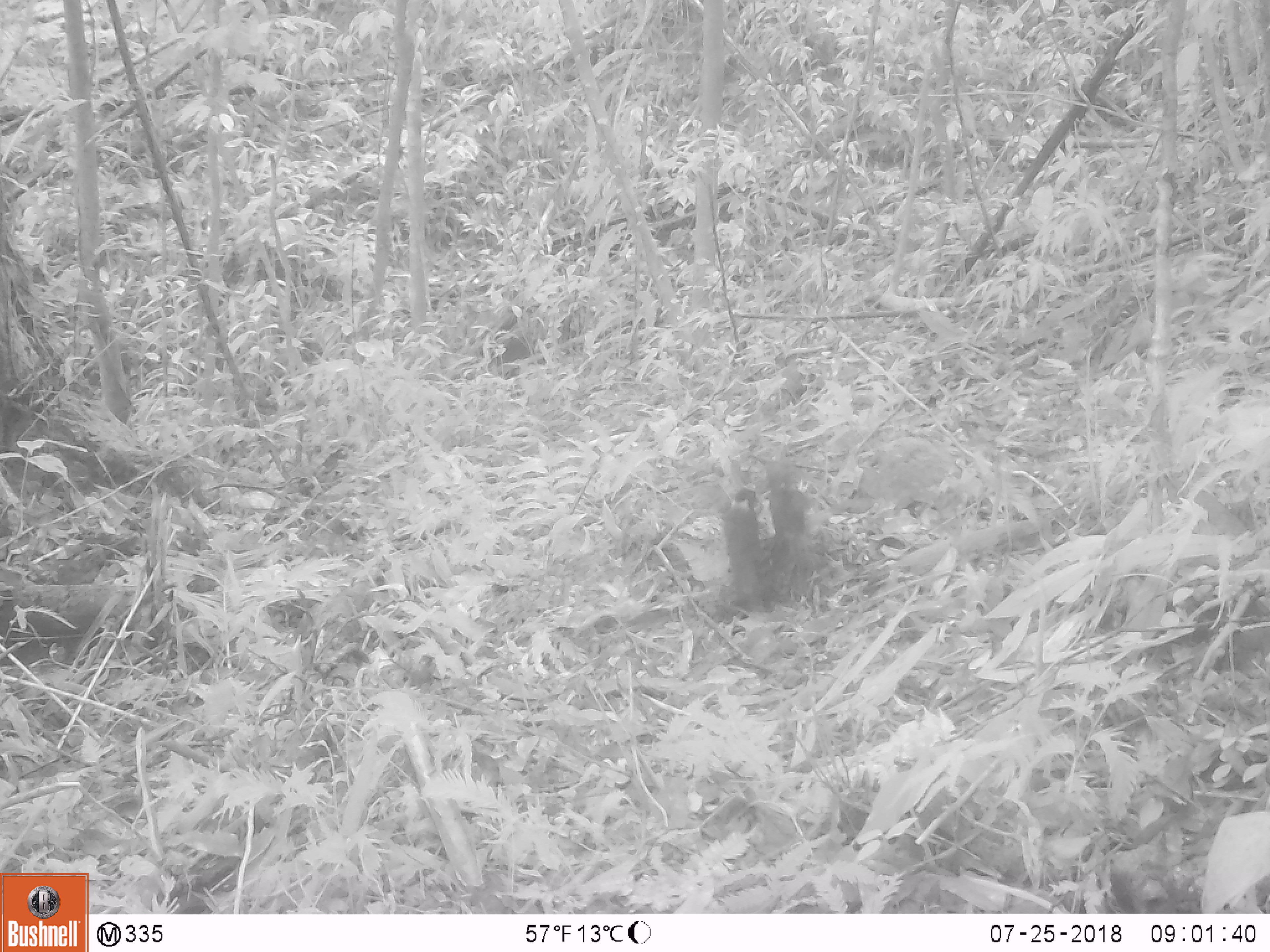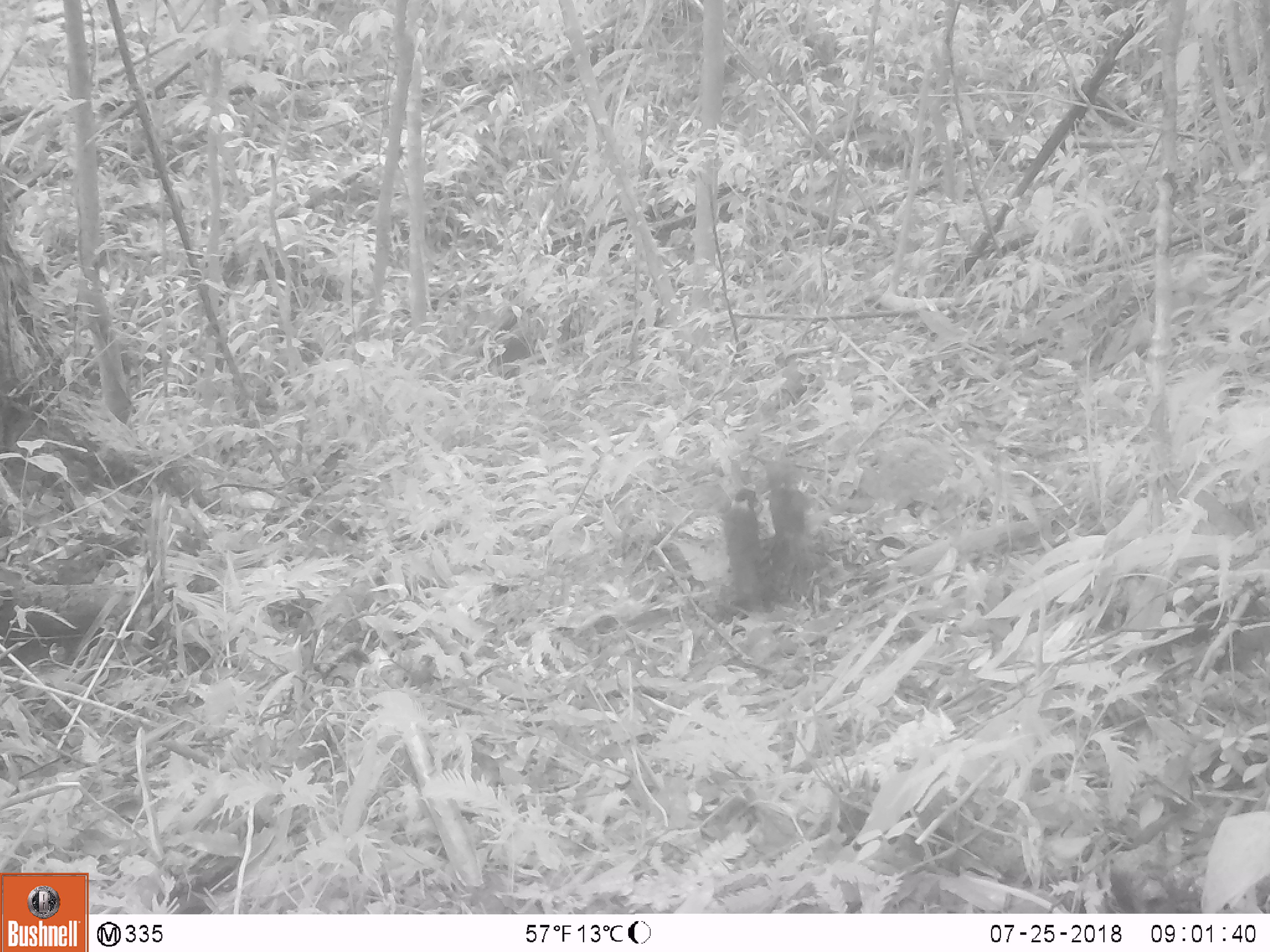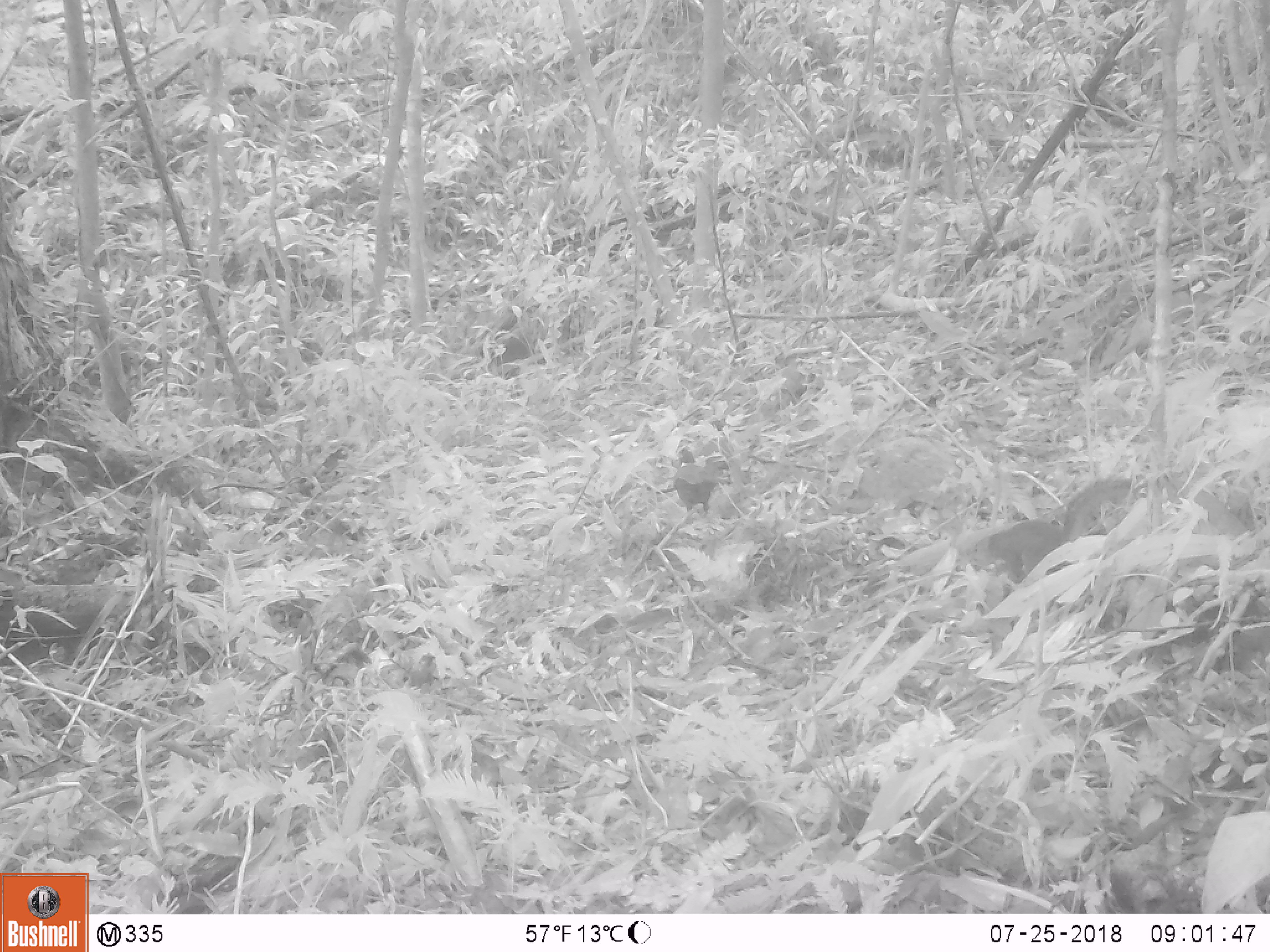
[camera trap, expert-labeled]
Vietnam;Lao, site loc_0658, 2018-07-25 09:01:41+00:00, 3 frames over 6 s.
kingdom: Animalia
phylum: Chordata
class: Mammalia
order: Rodentia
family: Sciuridae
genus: Dremomys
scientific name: Dremomys rufigenis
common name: red-cheeked squirrel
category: red cheeked squirrel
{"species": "red cheeked squirrel (red-cheeked squirrel) (Dremomys rufigenis)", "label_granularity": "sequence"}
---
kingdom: Animalia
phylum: Chordata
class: Aves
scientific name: Aves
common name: bird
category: unidentified bird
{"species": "unidentified bird (bird) (Aves)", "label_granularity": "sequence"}